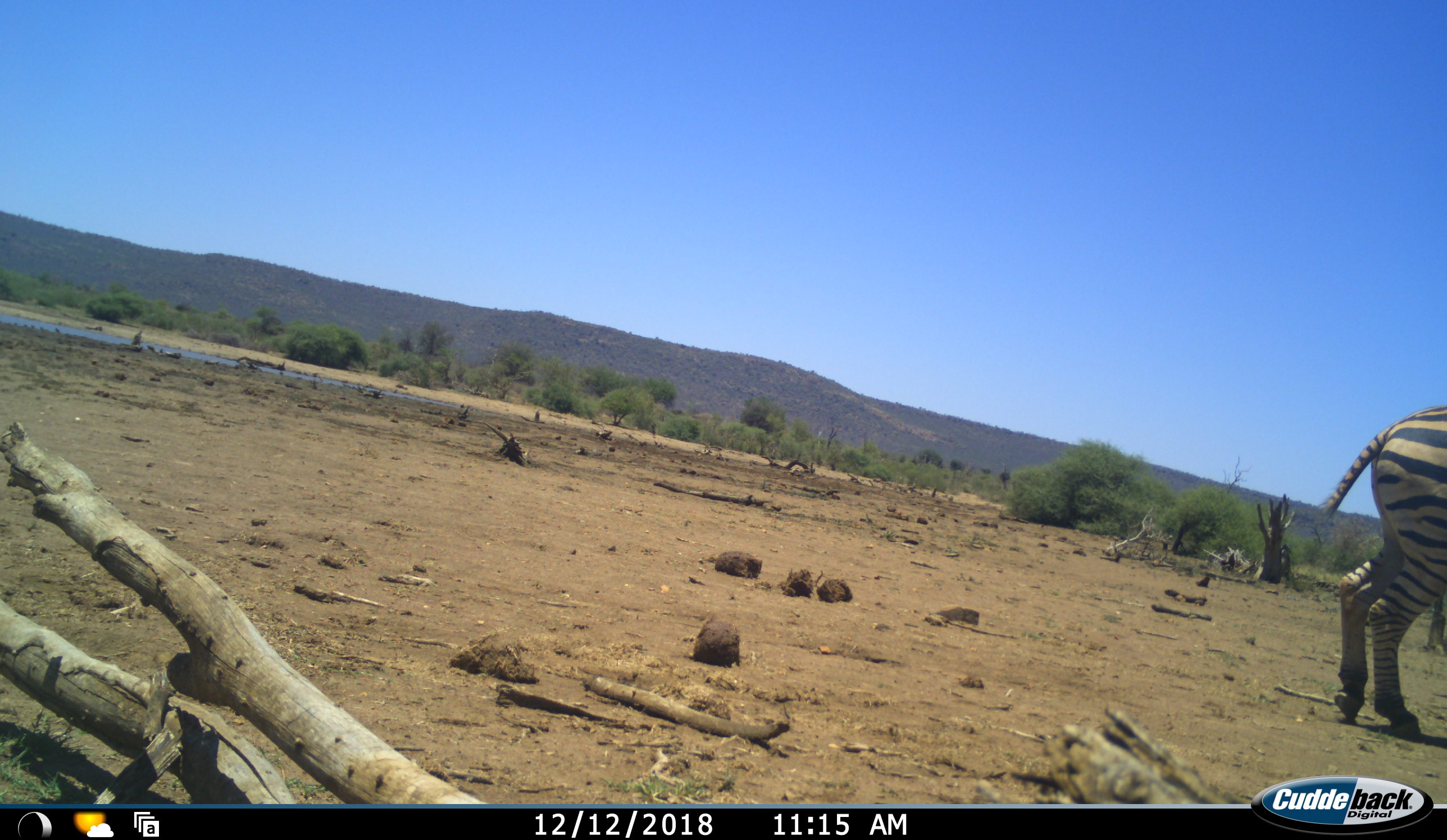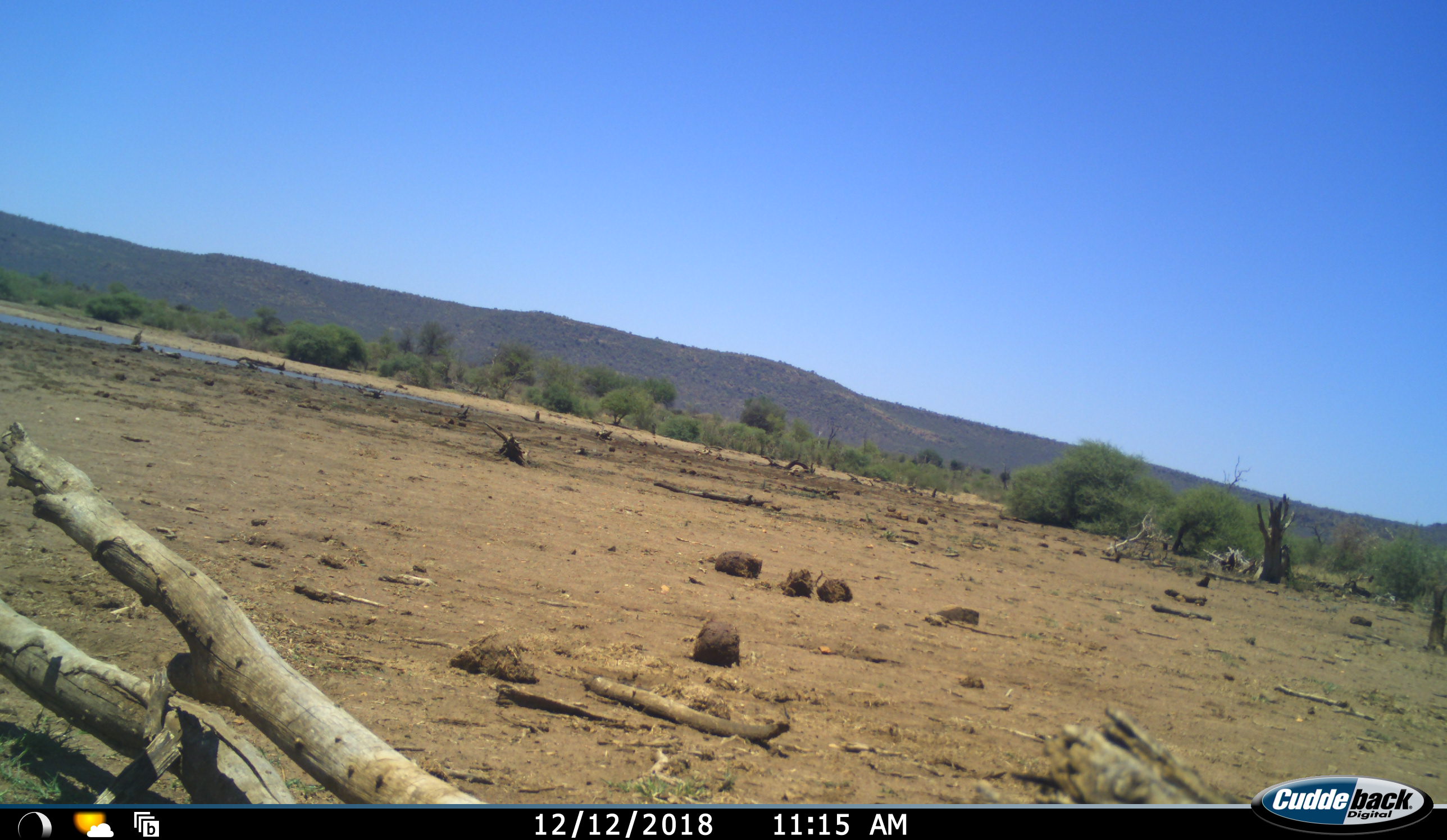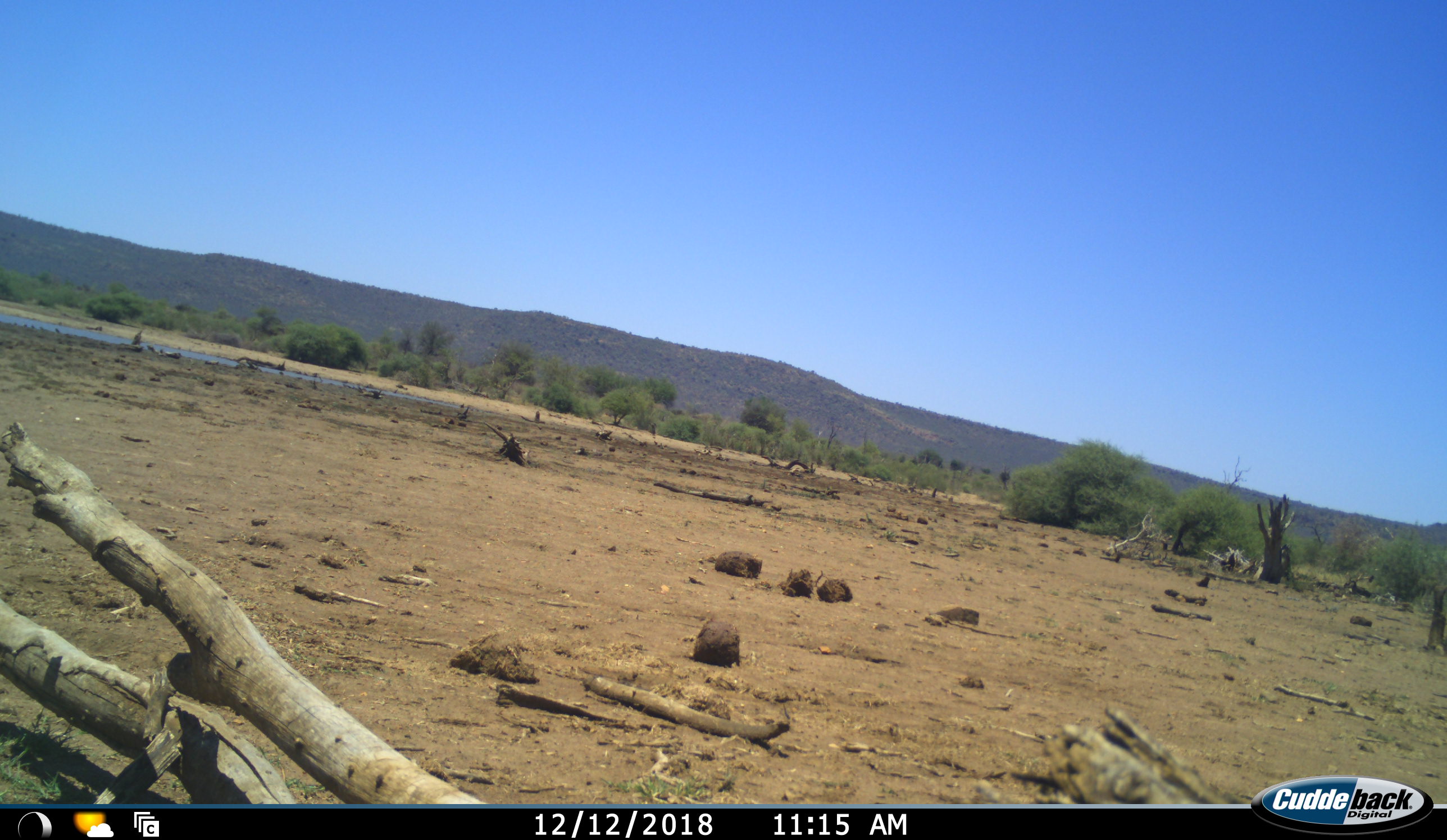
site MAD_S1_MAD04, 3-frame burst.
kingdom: Animalia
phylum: Chordata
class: Mammalia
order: Perissodactyla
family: Equidae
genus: Equus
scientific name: Equus quagga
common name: plains zebra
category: zebraplains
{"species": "zebraplains (plains zebra) (Equus quagga)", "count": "1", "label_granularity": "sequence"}